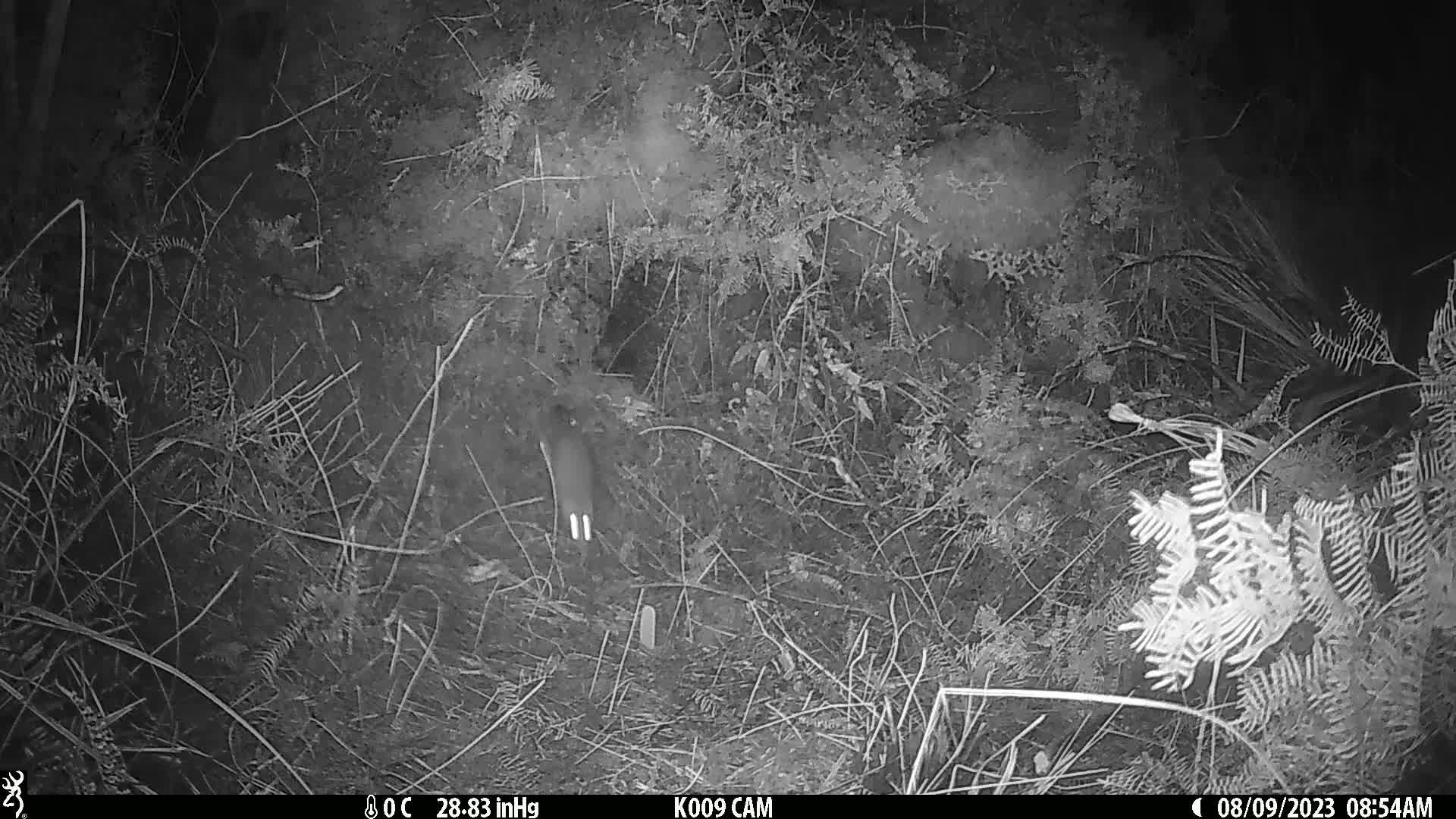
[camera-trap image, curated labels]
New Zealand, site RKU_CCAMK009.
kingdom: Animalia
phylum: Chordata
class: Mammalia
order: Rodentia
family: Muridae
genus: Rattus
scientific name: Rattus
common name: rat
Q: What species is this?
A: Rat (Rattus).